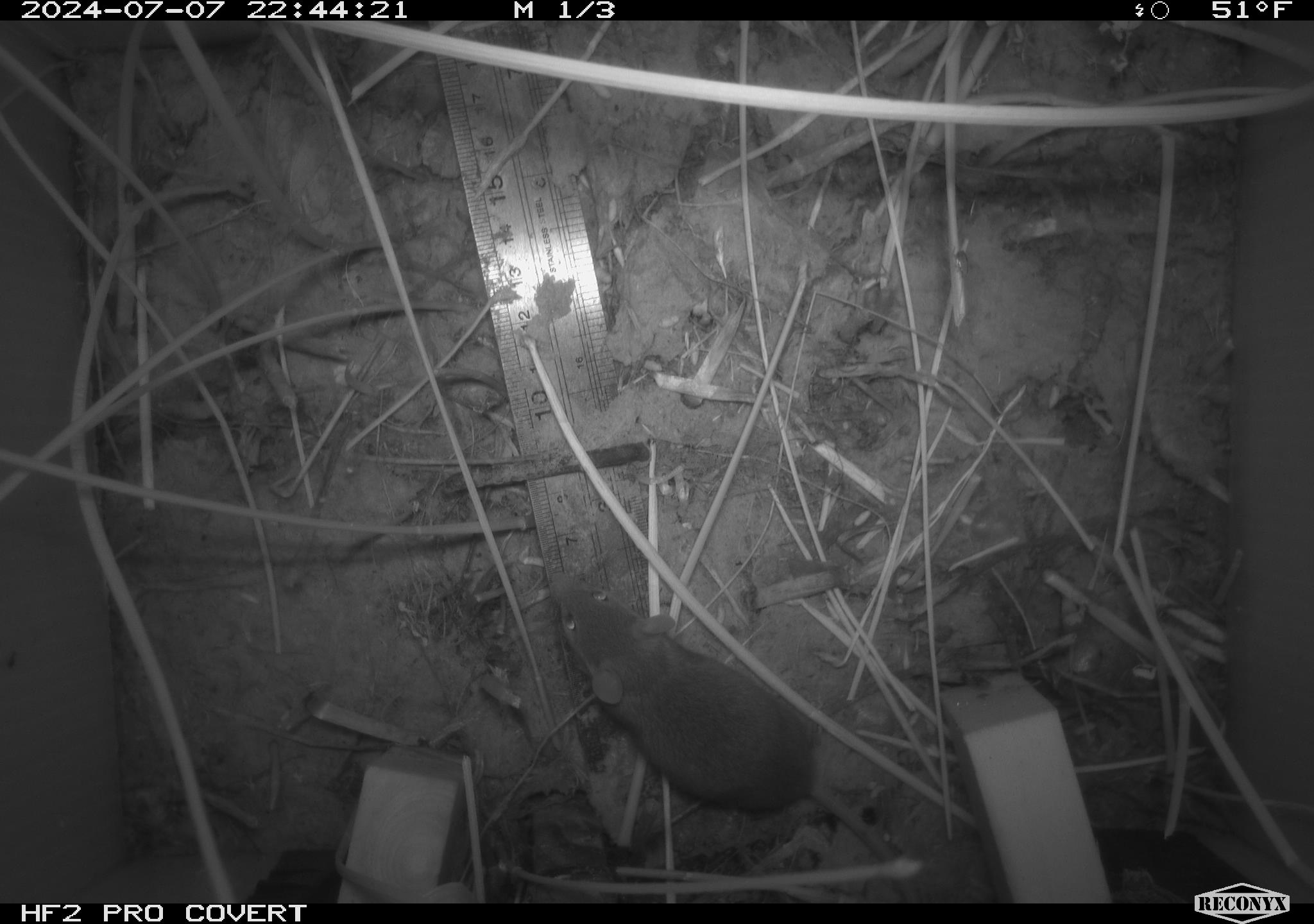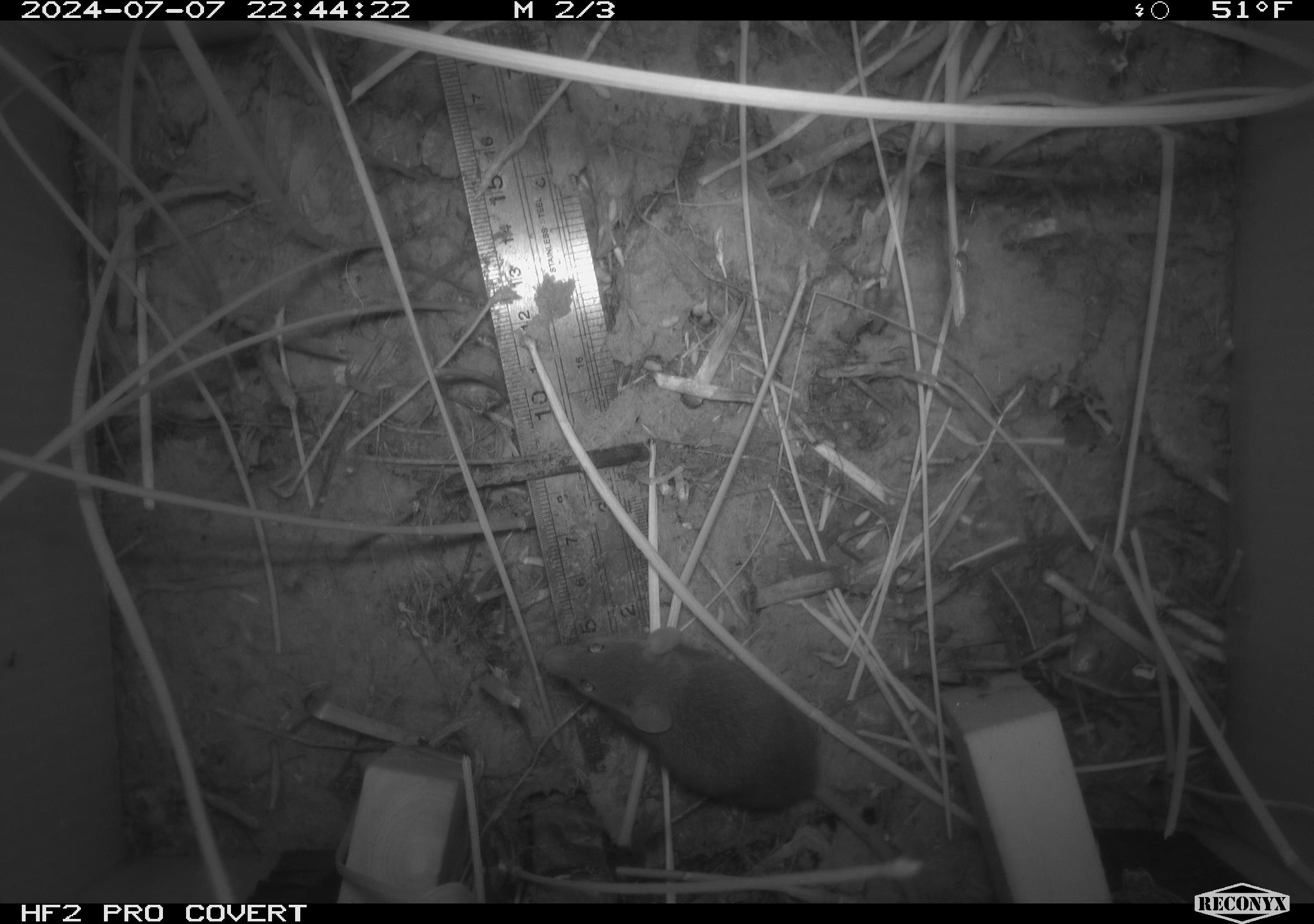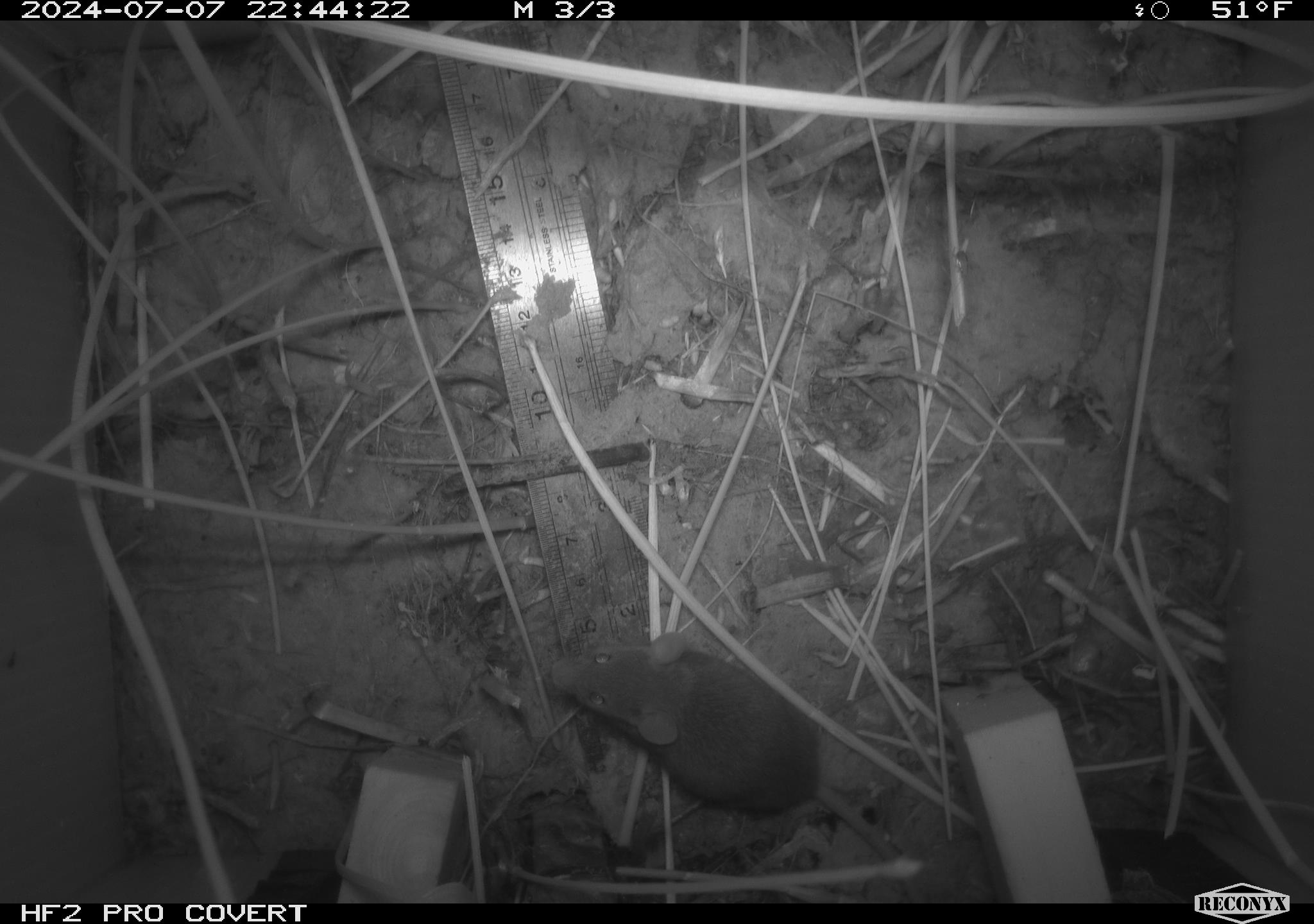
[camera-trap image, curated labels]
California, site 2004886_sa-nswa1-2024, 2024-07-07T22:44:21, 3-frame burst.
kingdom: Animalia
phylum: Chordata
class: Mammalia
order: Rodentia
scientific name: Rodentia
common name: rodent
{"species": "rodent (Rodentia)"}